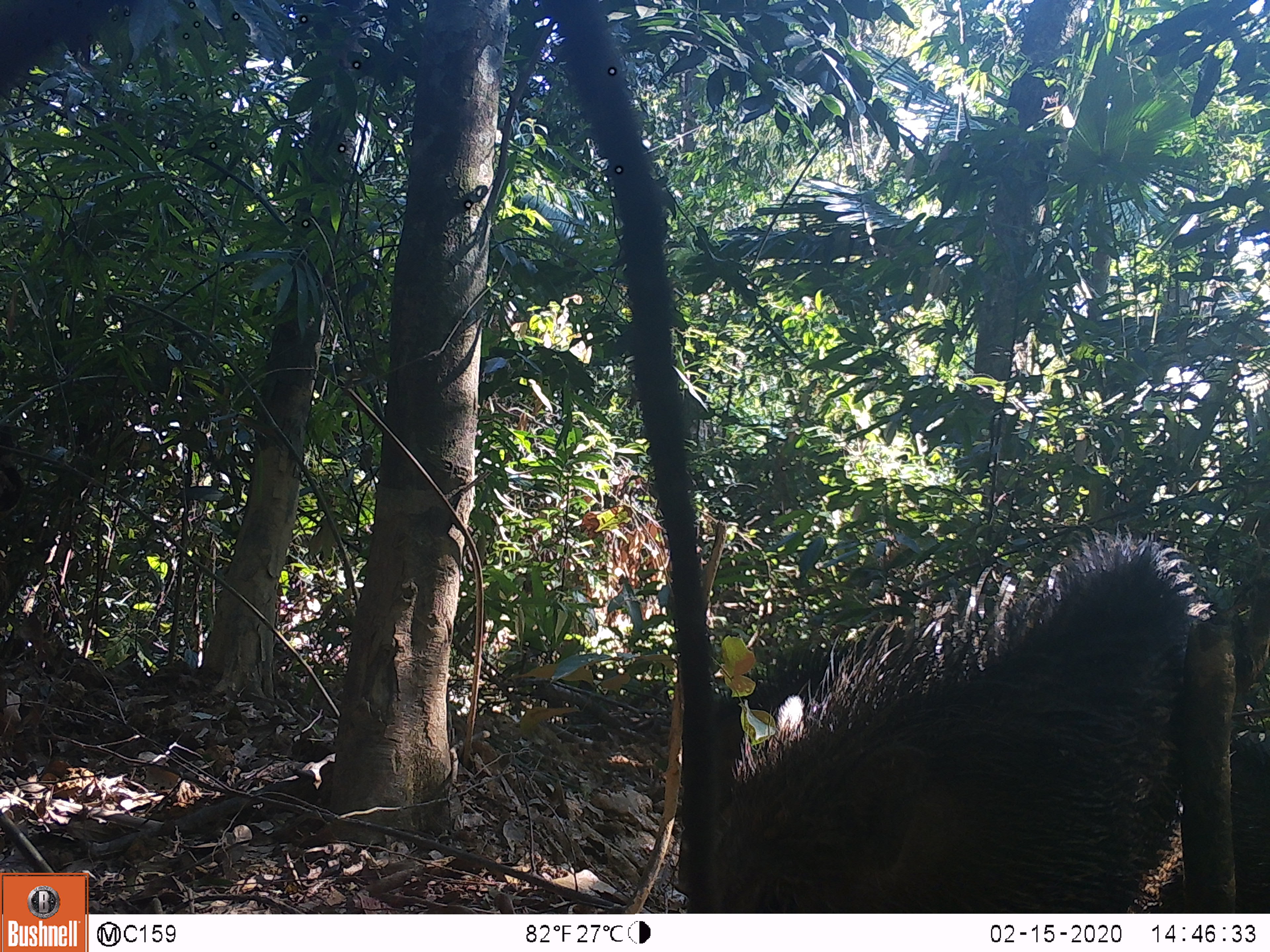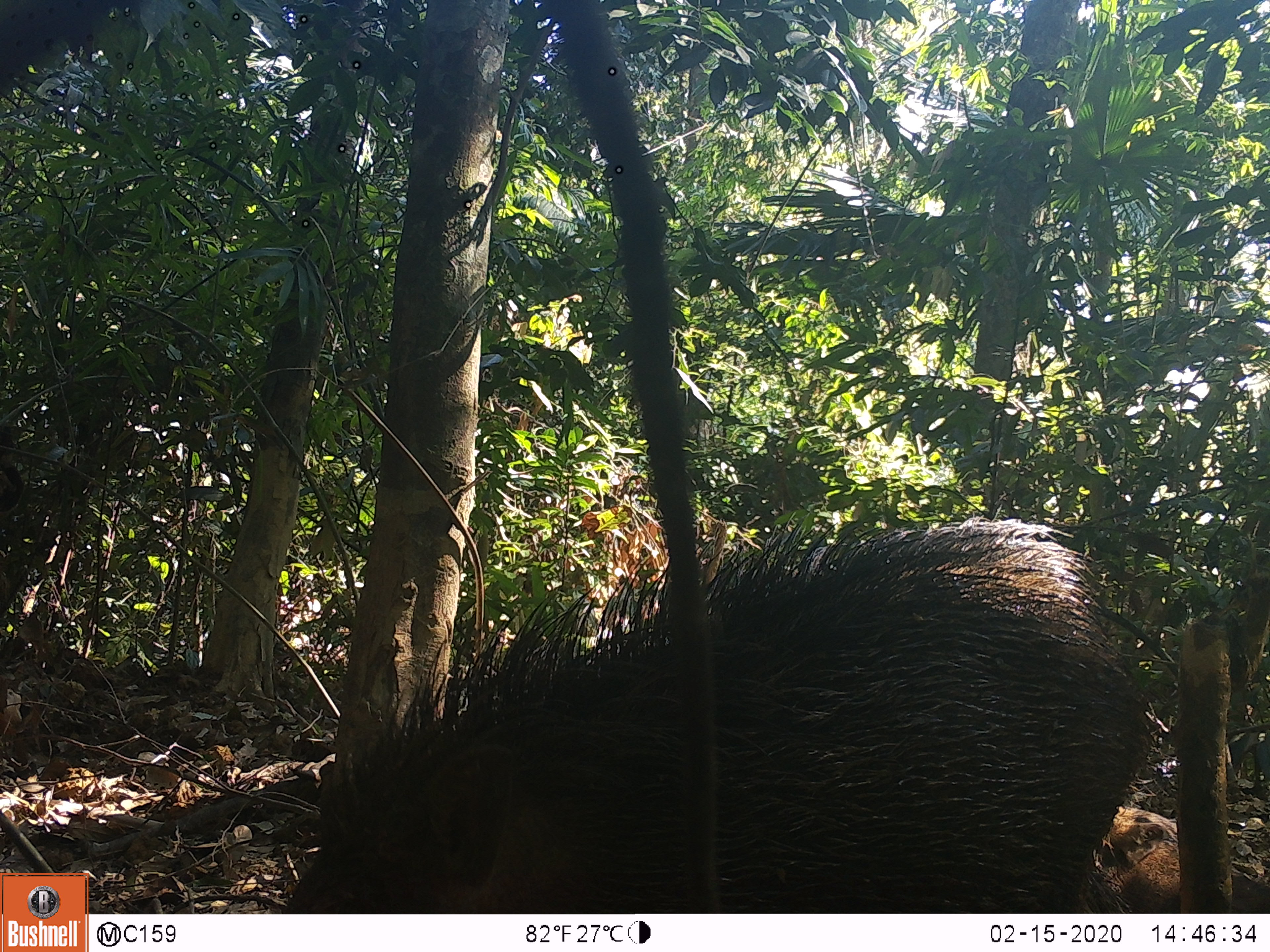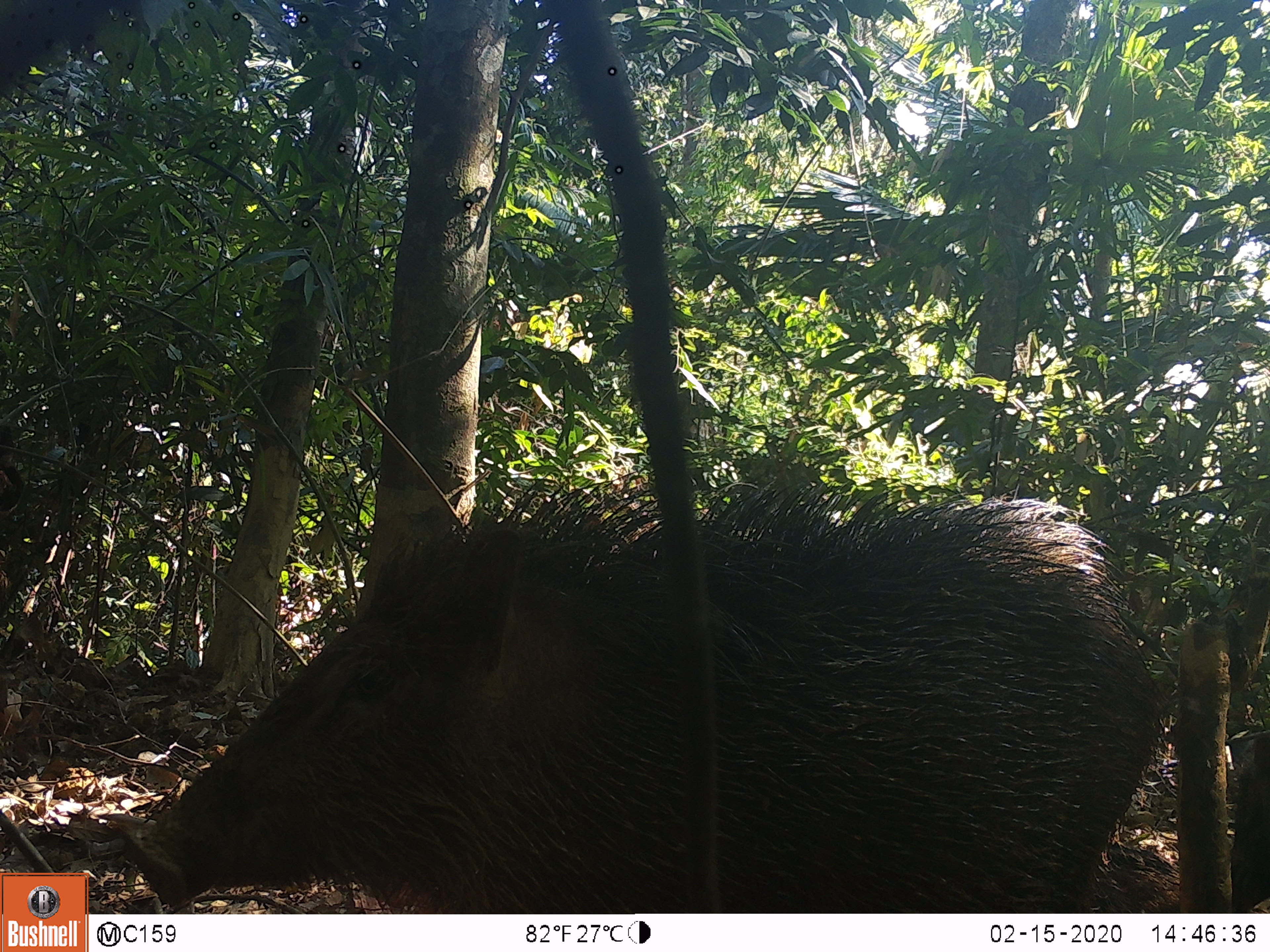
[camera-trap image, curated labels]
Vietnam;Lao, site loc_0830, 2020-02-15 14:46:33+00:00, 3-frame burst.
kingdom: Animalia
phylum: Chordata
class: Mammalia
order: Artiodactyla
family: Suidae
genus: Sus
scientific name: Sus scrofa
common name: eurasian wild pig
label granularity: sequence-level